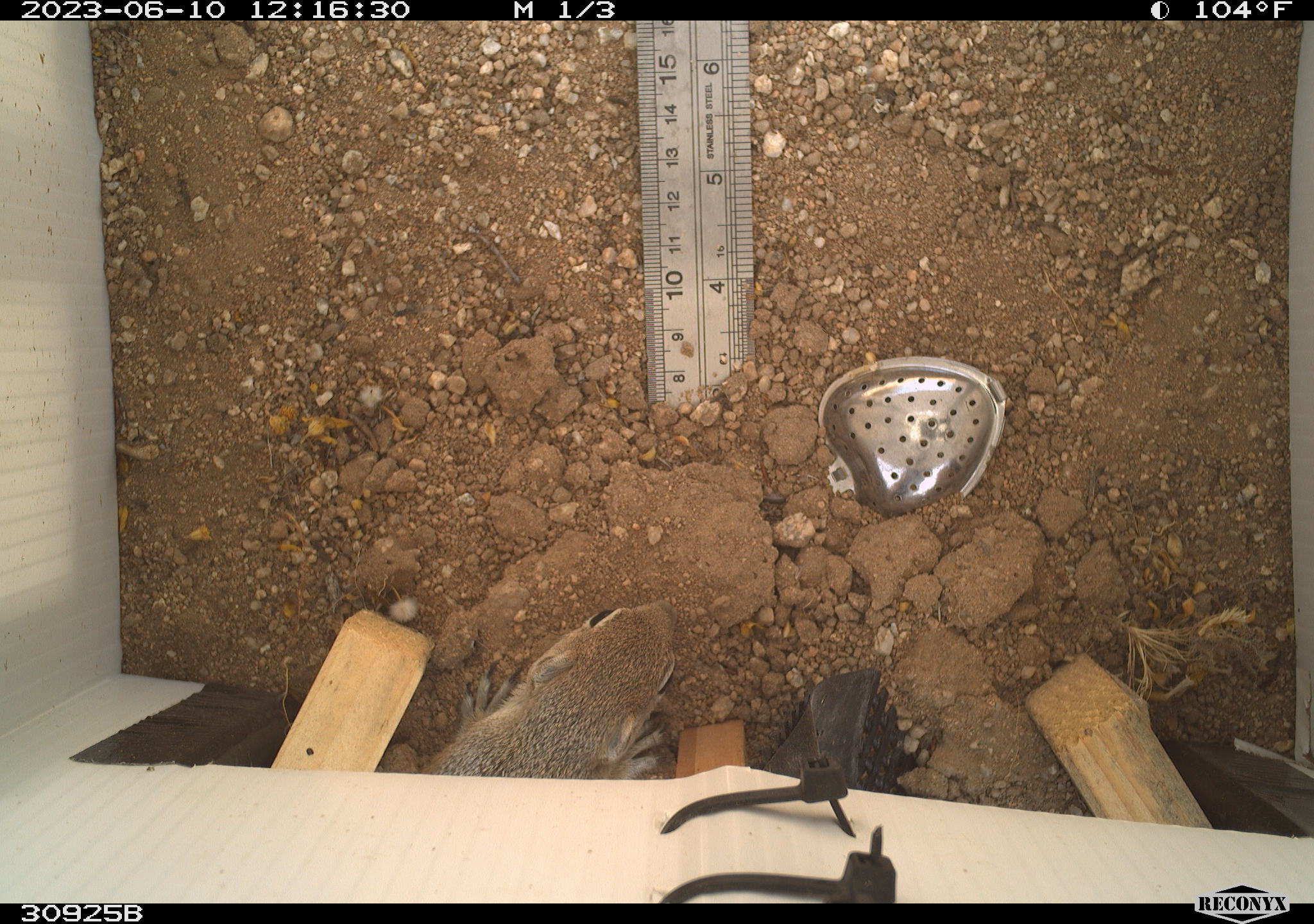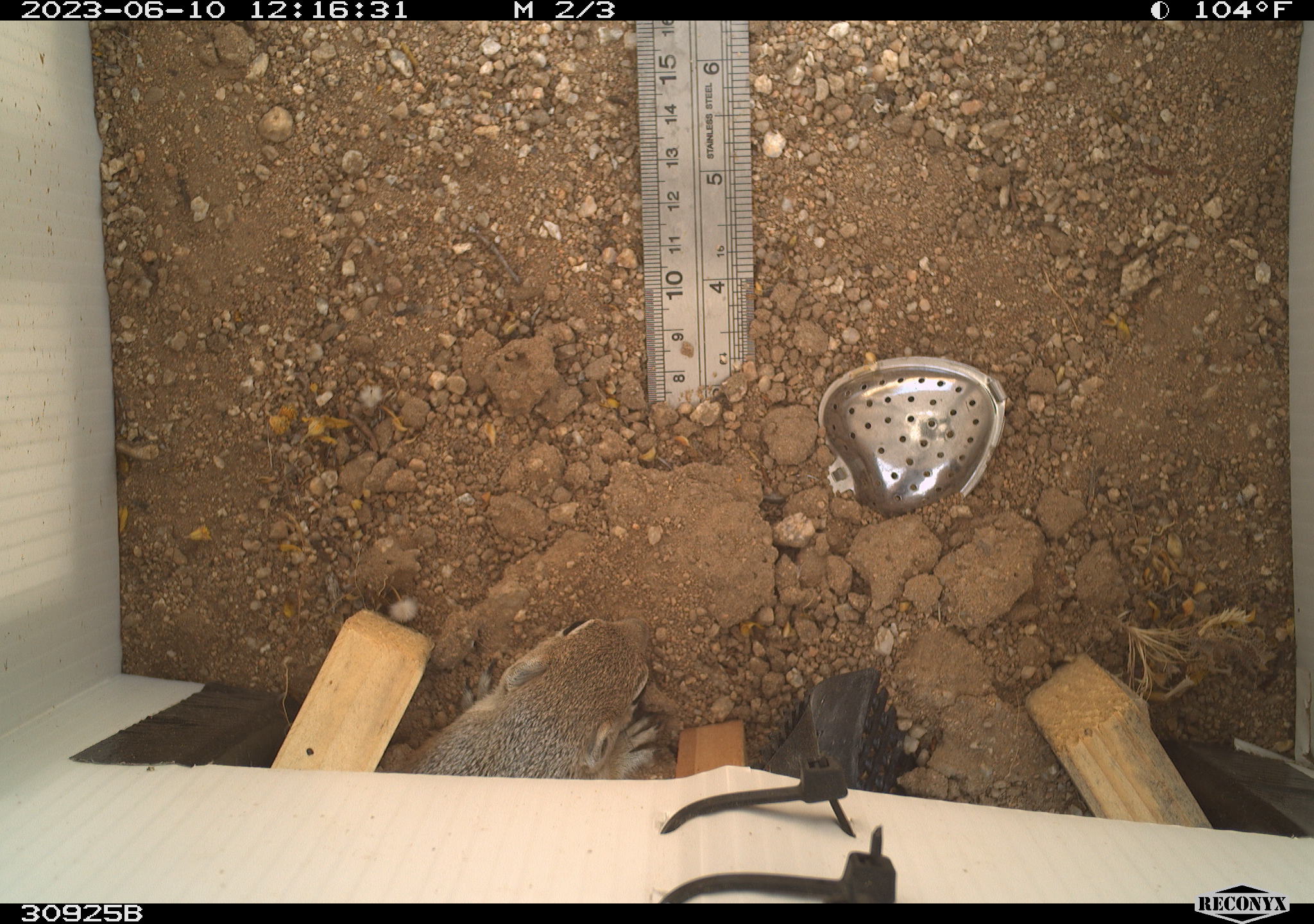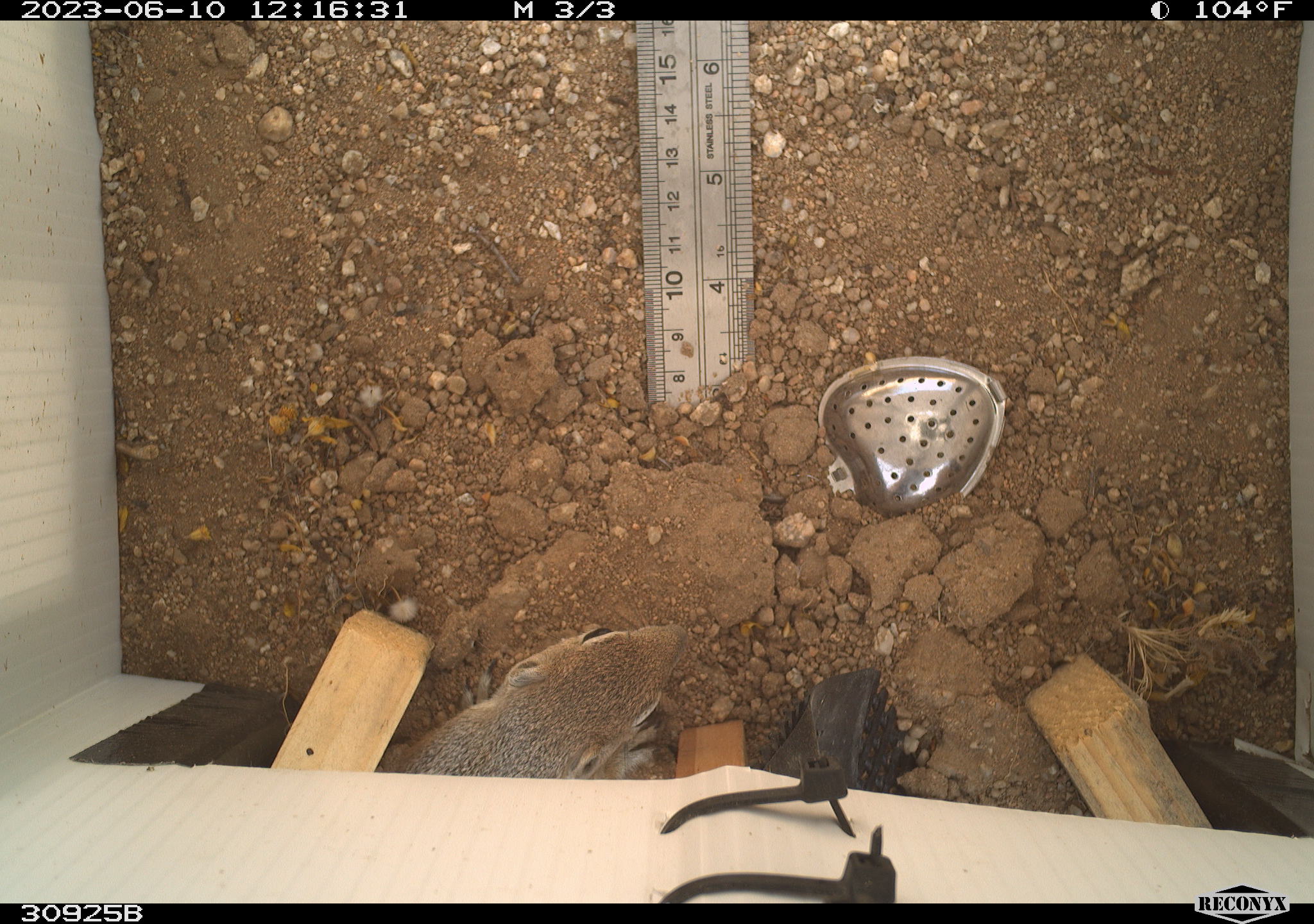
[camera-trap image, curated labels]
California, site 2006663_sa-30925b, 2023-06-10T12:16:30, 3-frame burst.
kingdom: Animalia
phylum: Chordata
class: Mammalia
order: Rodentia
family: Sciuridae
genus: Ammospermophilus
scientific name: Ammospermophilus leucurus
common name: white-tailed antelope squirrel